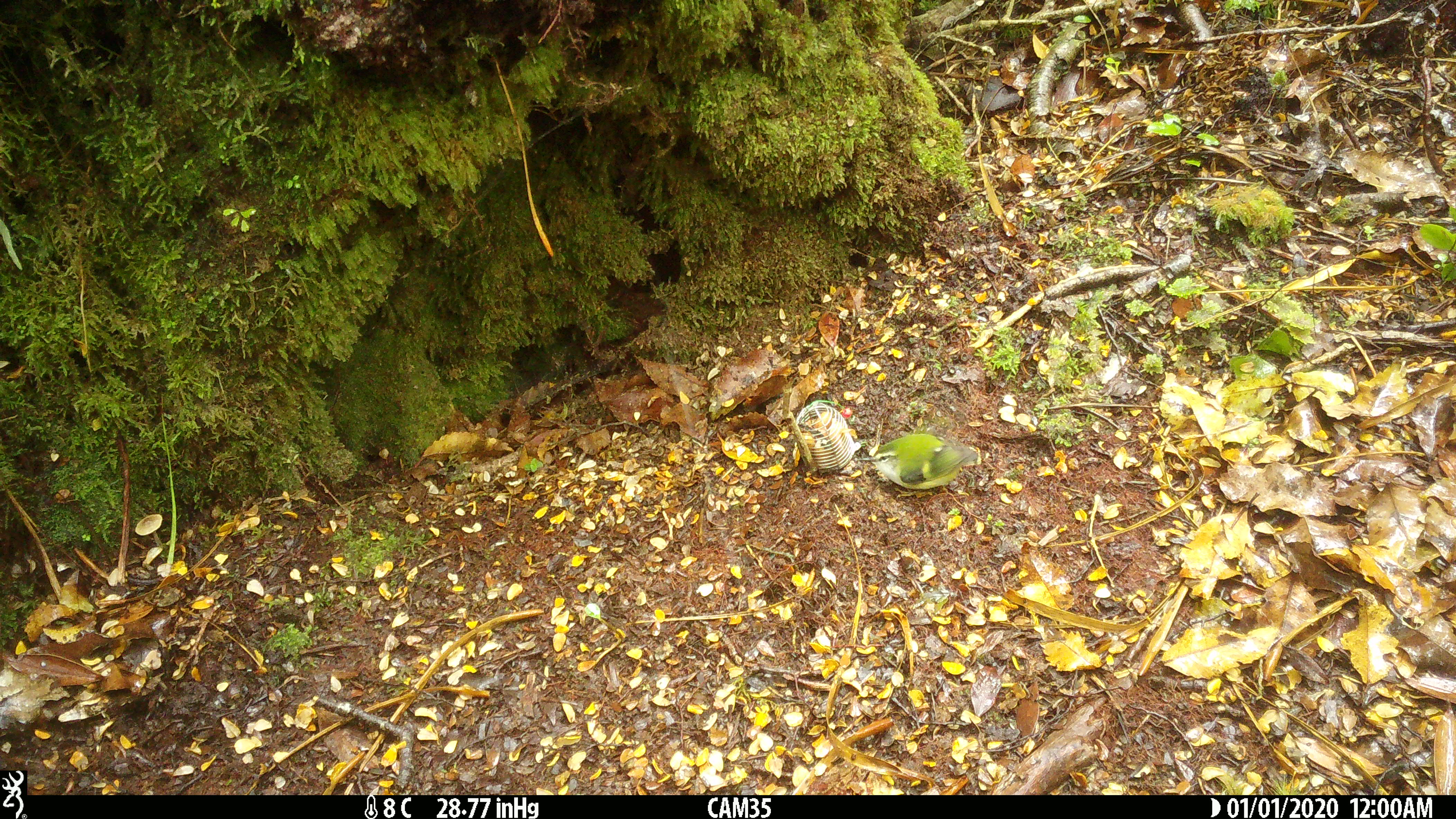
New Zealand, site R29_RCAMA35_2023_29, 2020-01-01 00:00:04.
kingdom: Animalia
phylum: Chordata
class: Aves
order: Passeriformes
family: Acanthisittidae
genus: Acanthisitta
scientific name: Acanthisitta chloris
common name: rifleman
Rifleman (Acanthisitta chloris).